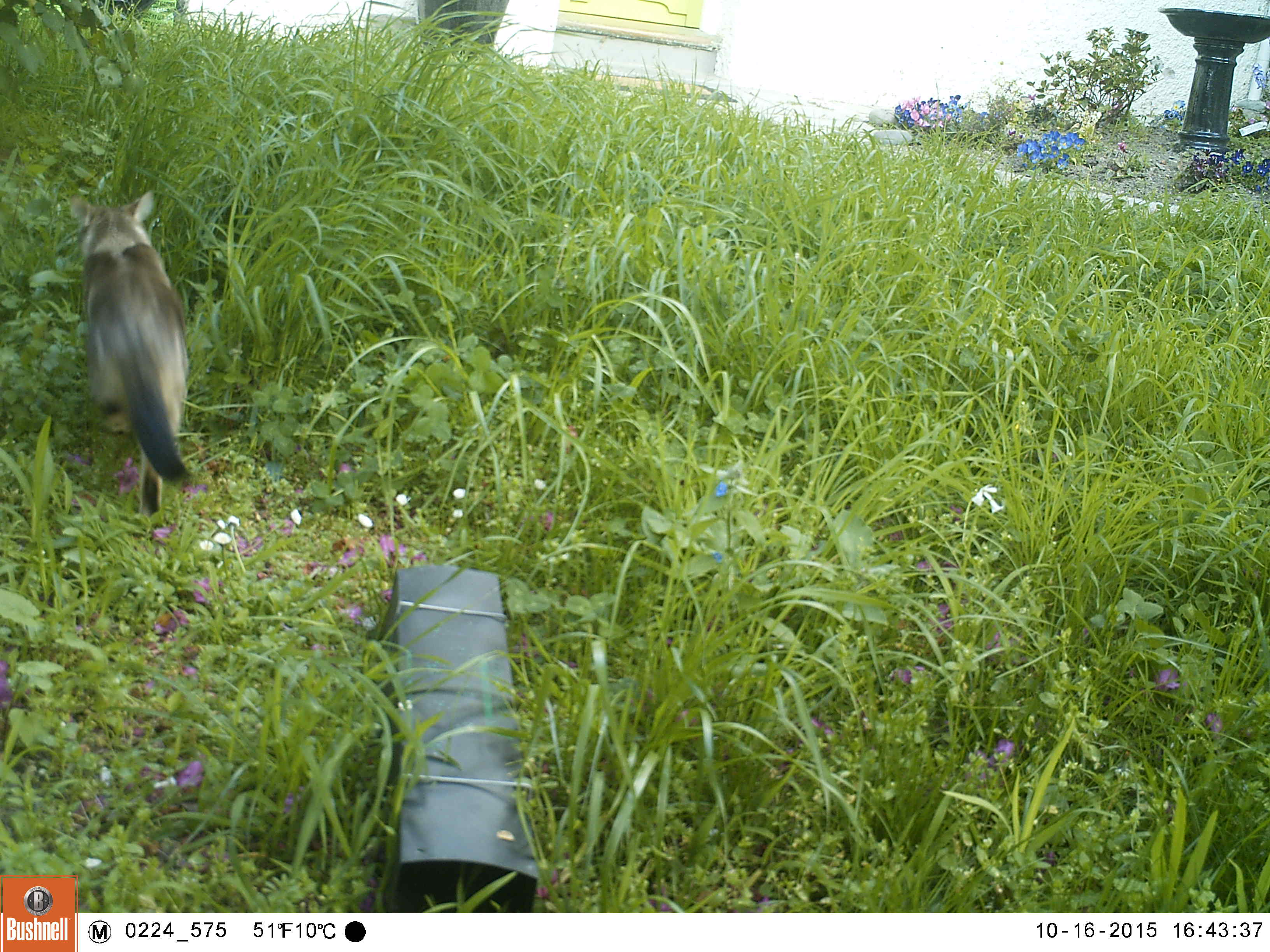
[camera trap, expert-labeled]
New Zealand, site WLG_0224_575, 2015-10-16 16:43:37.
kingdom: Animalia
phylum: Chordata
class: Mammalia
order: Carnivora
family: Felidae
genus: Felis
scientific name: Felis catus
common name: domestic cat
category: cat